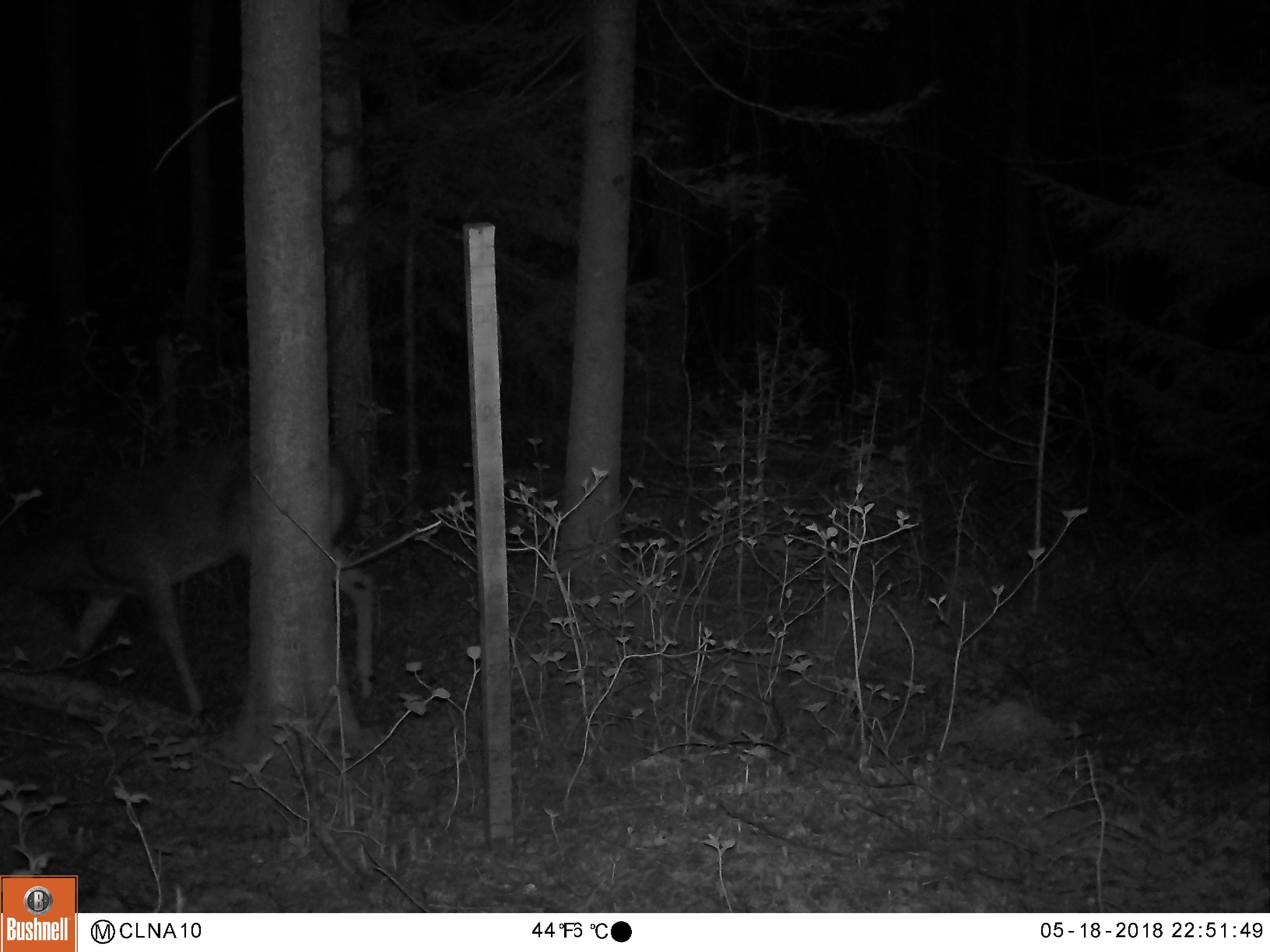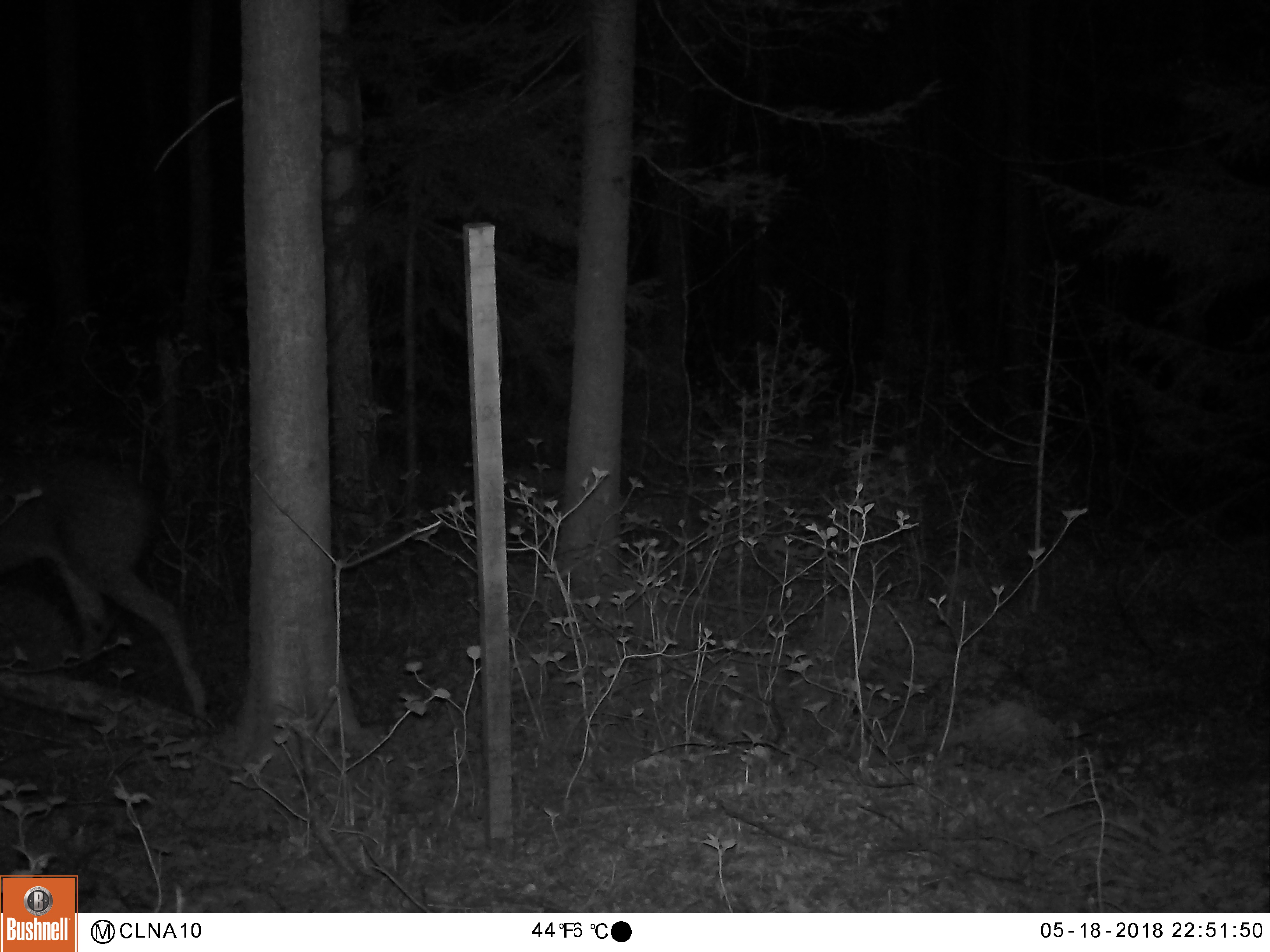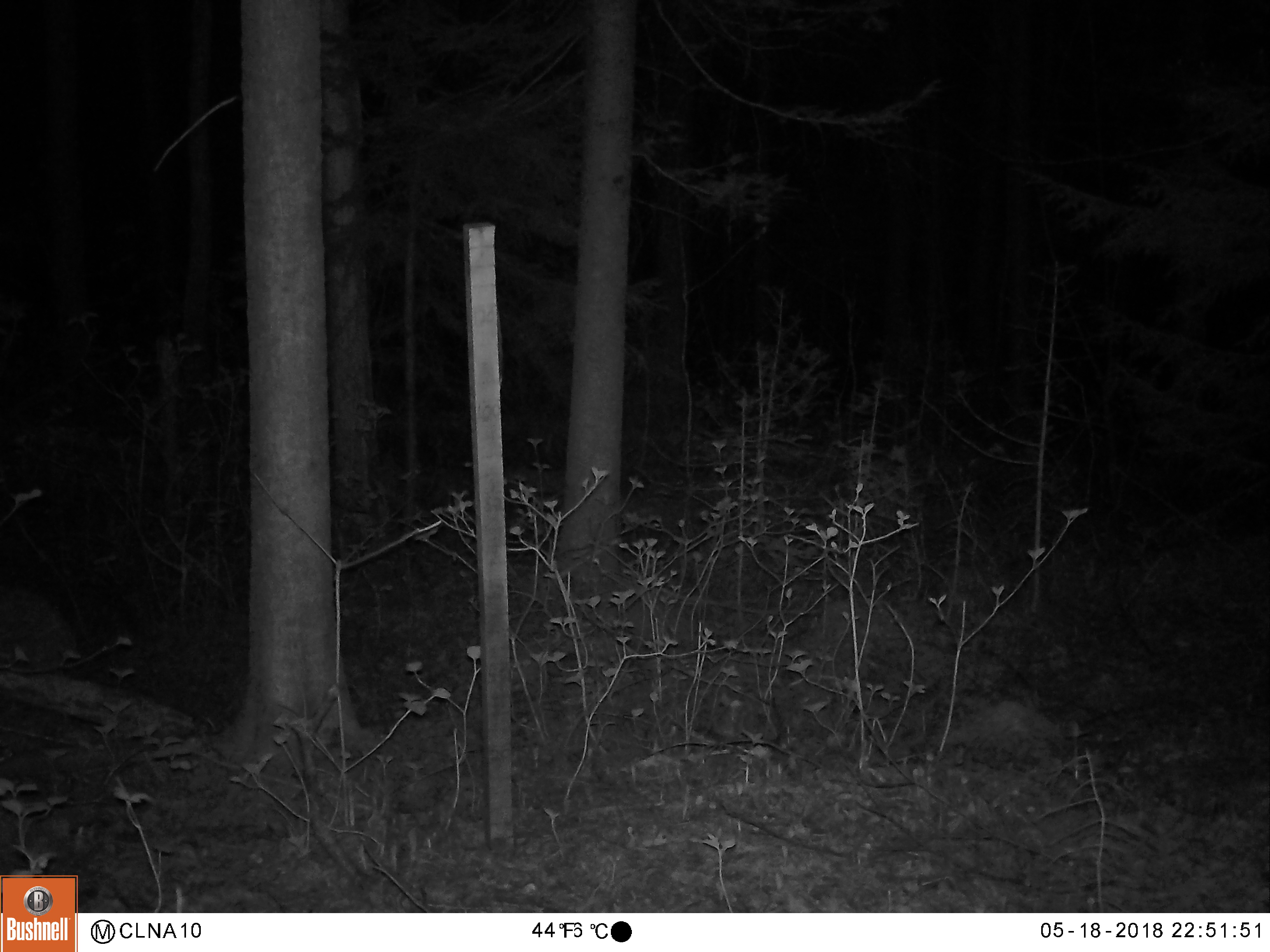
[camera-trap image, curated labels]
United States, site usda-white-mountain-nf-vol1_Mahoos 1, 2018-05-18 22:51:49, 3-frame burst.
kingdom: Animalia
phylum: Chordata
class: Mammalia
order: Artiodactyla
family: Cervidae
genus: Odocoileus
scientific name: Odocoileus virginianus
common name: white-tailed deer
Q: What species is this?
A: White-tailed deer (Odocoileus virginianus).